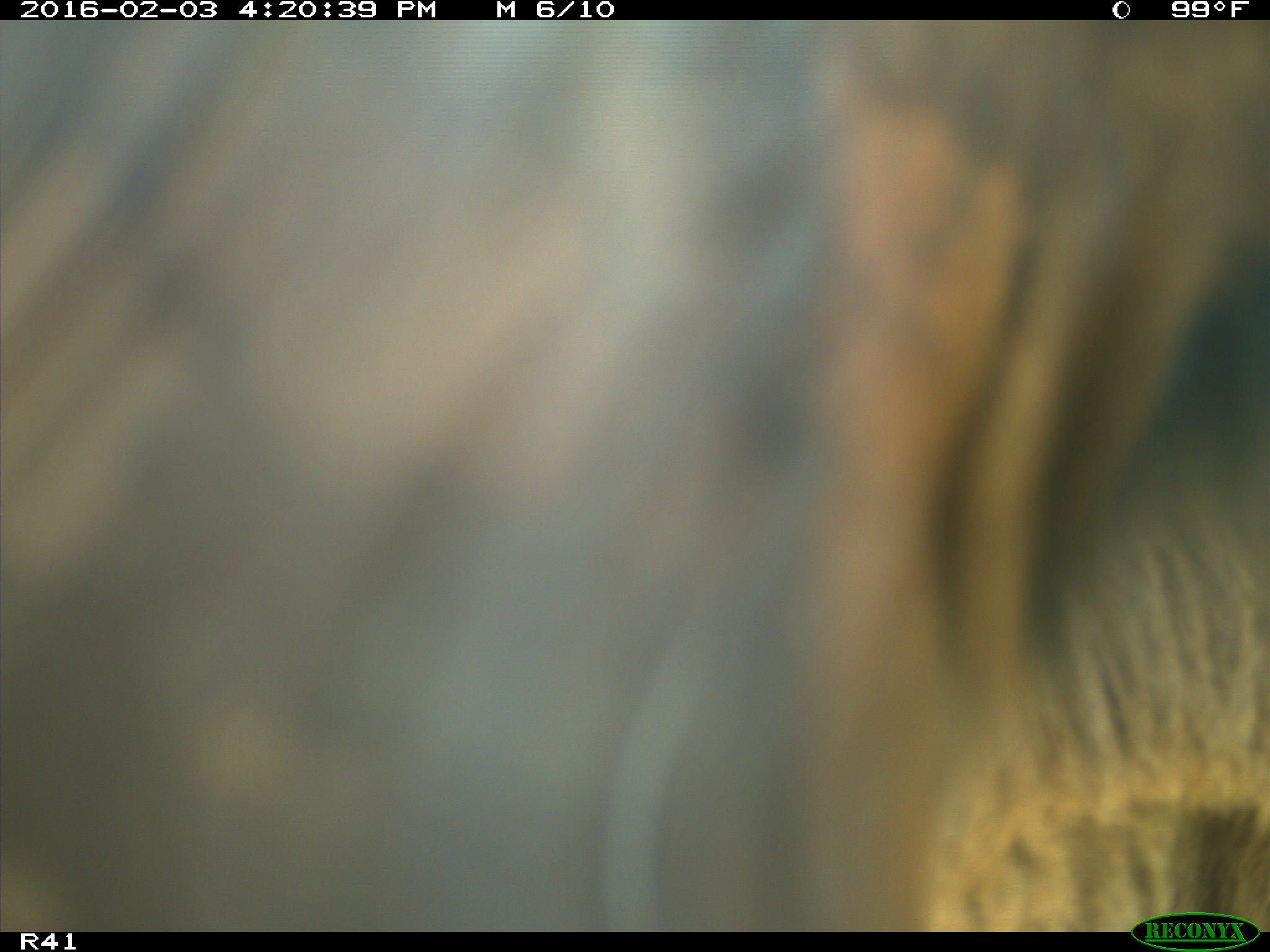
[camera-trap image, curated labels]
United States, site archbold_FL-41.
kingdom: Animalia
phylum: Chordata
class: Mammalia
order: Artiodactyla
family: Bovidae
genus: Bos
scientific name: Bos taurus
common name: domestic cow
Bos taurus (domestic cow).